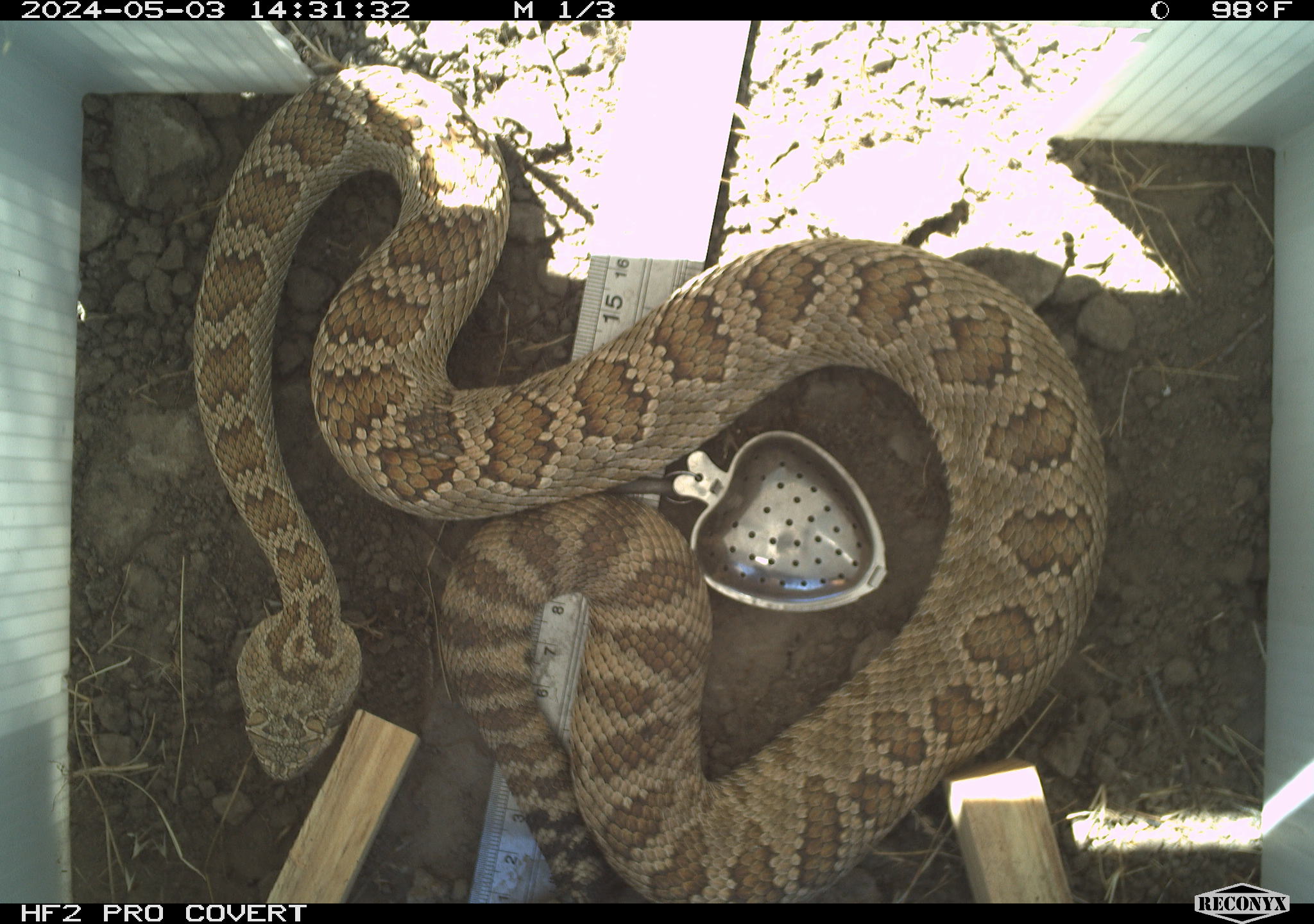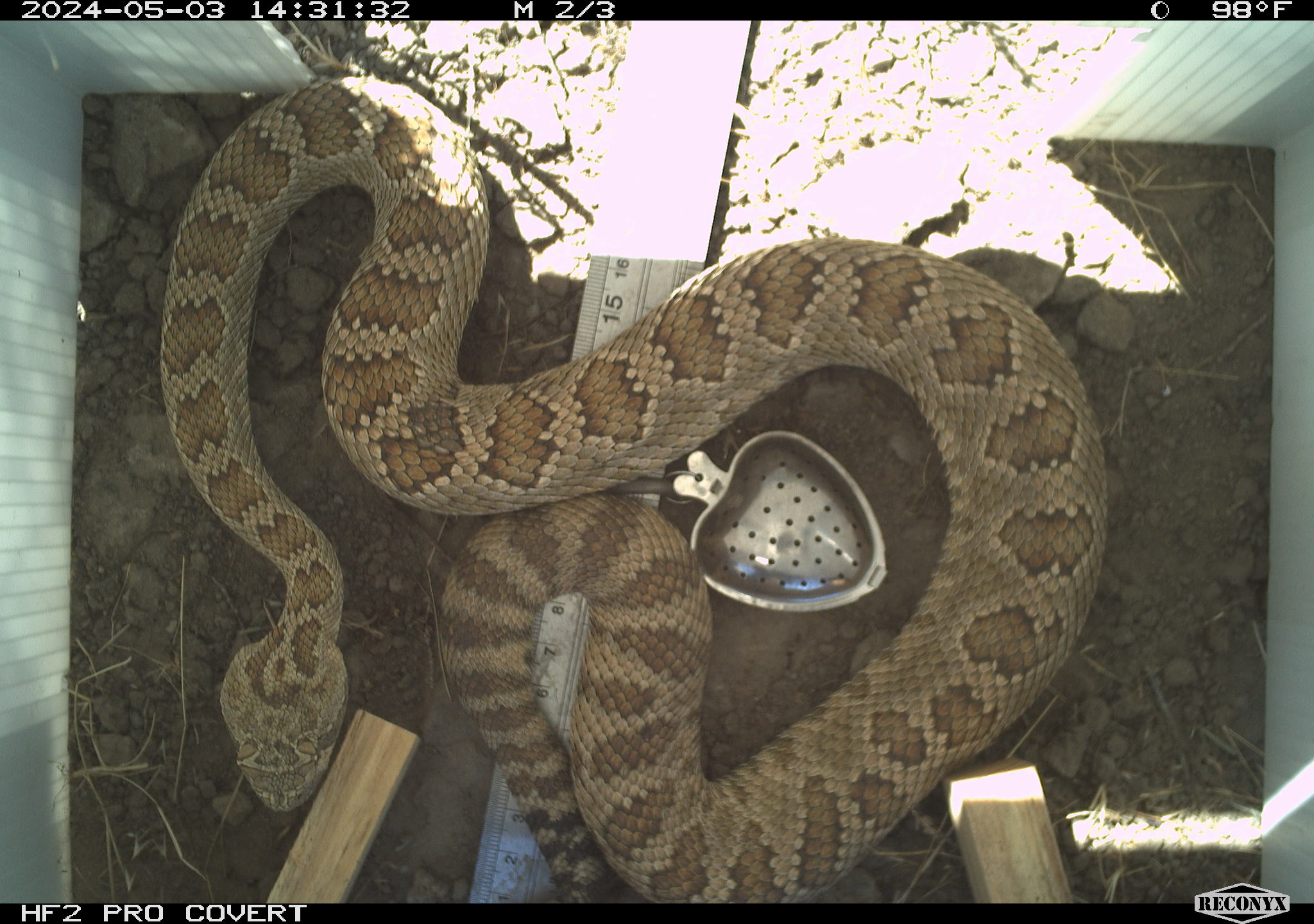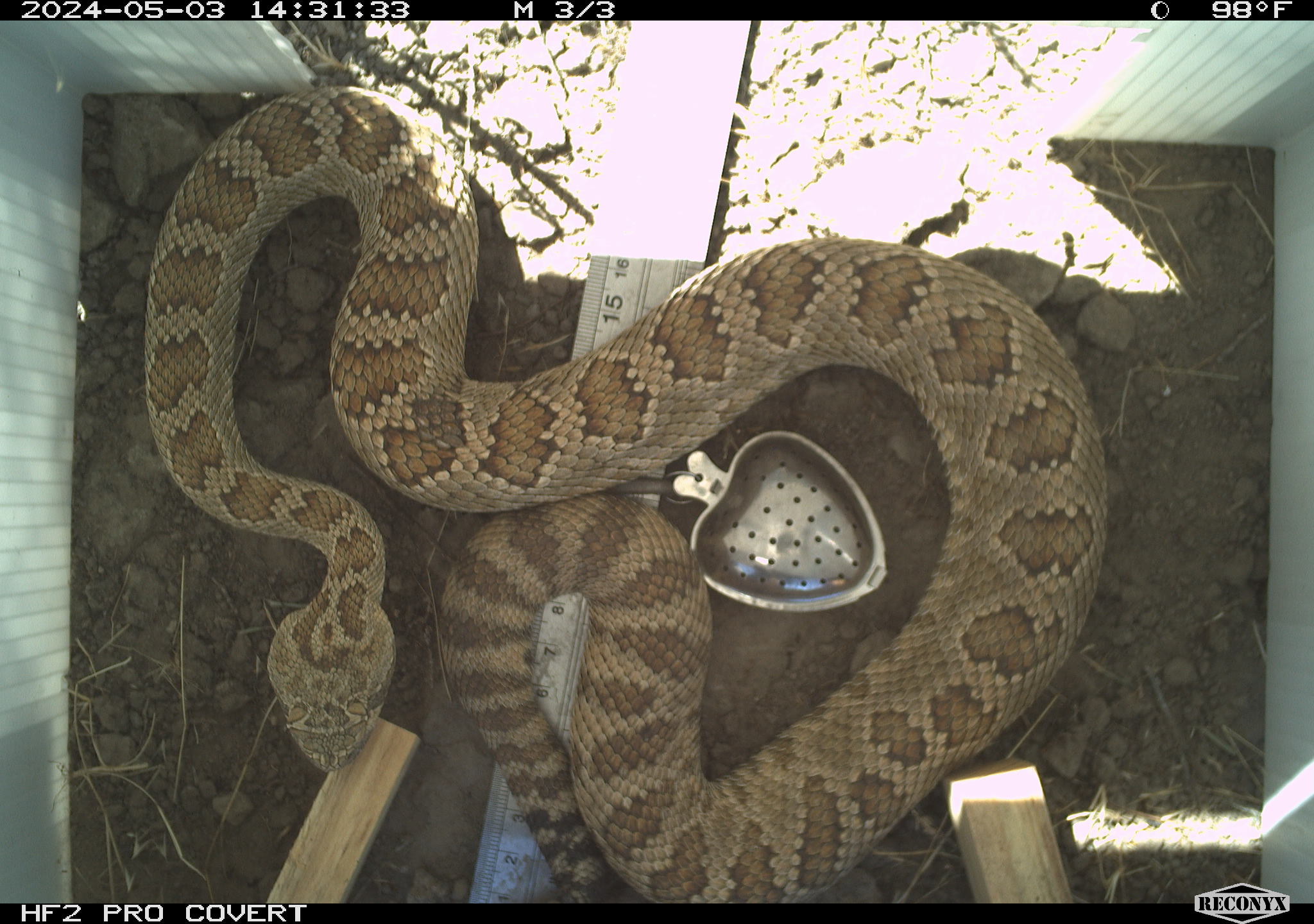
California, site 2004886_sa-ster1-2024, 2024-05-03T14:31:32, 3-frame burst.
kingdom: Animalia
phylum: Chordata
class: Reptilia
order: Squamata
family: Viperidae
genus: Crotalus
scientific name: Crotalus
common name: rattlers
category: crotalus species